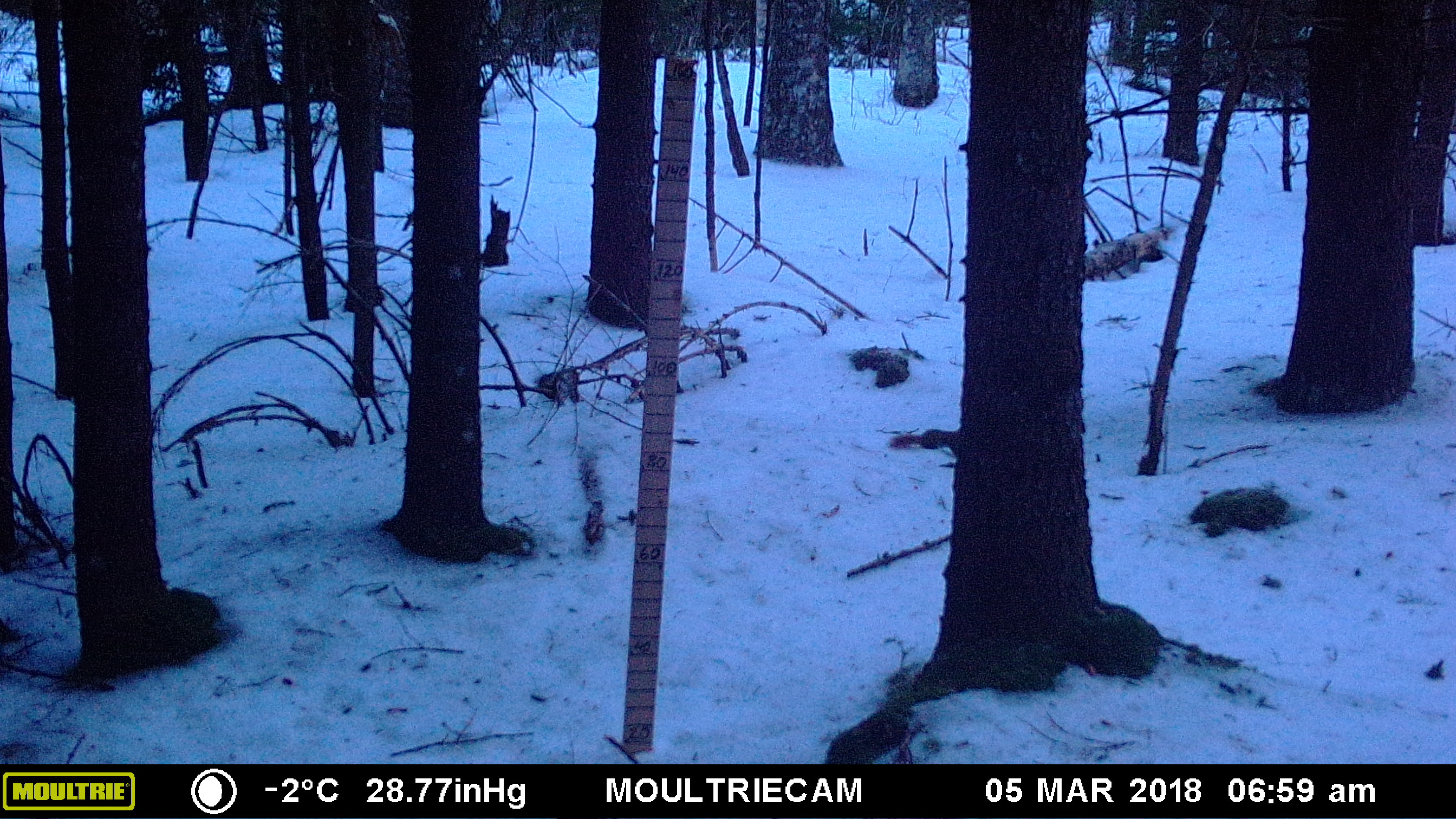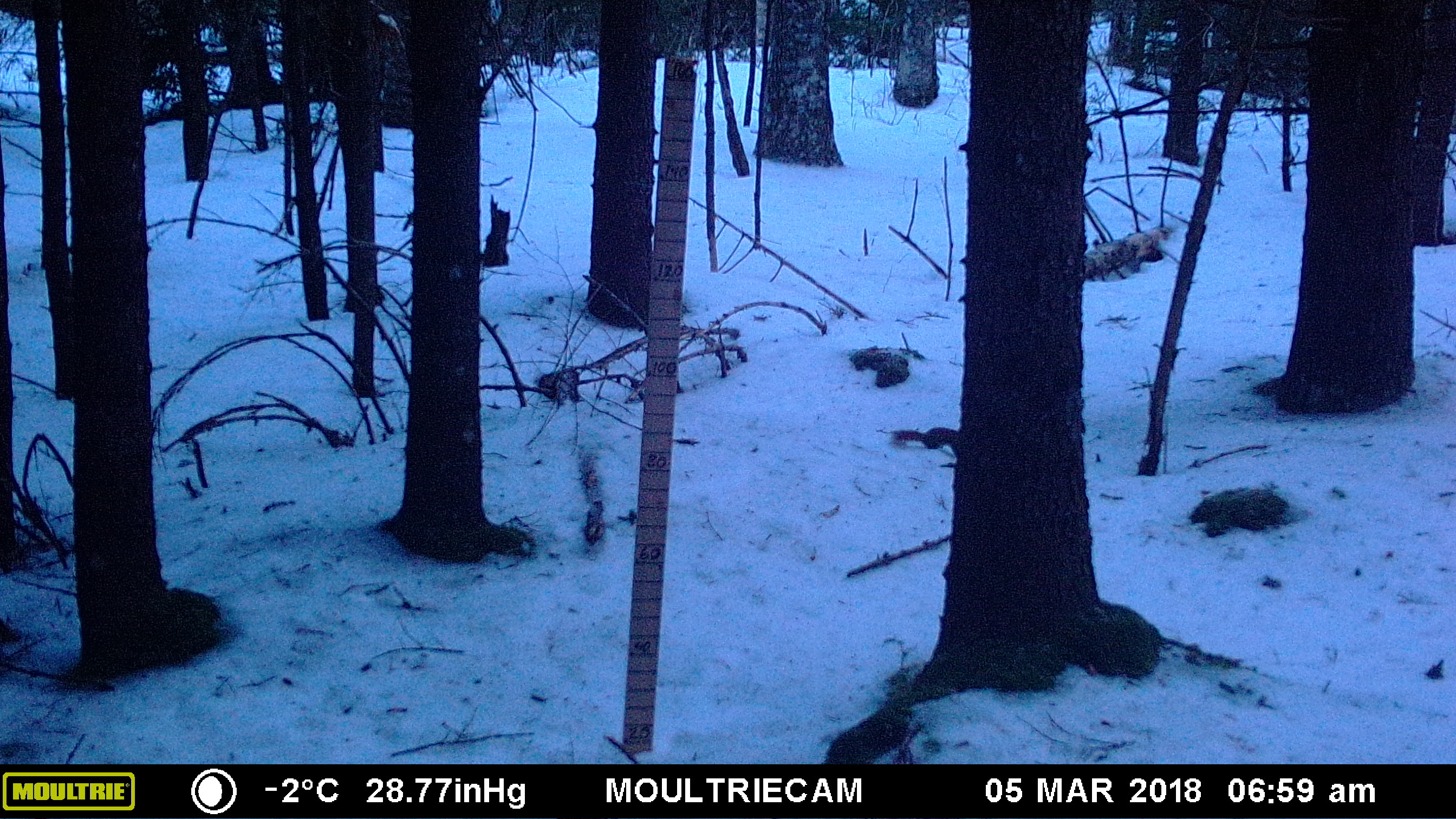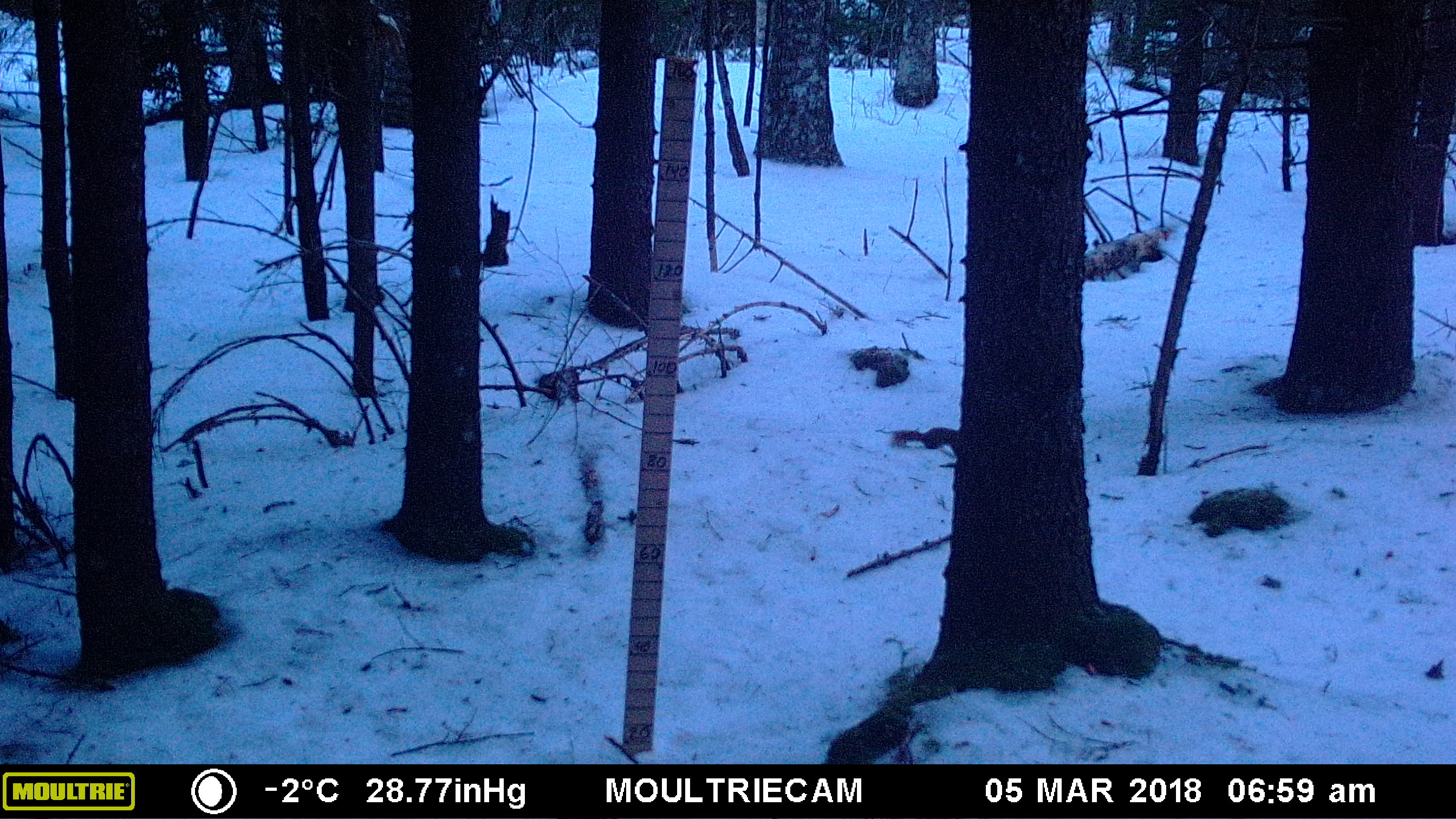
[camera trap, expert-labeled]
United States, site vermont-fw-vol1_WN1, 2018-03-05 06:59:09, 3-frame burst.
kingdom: Animalia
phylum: Chordata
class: Mammalia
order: Rodentia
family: Sciuridae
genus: Tamiasciurus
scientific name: Tamiasciurus hudsonicus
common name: red squirrel